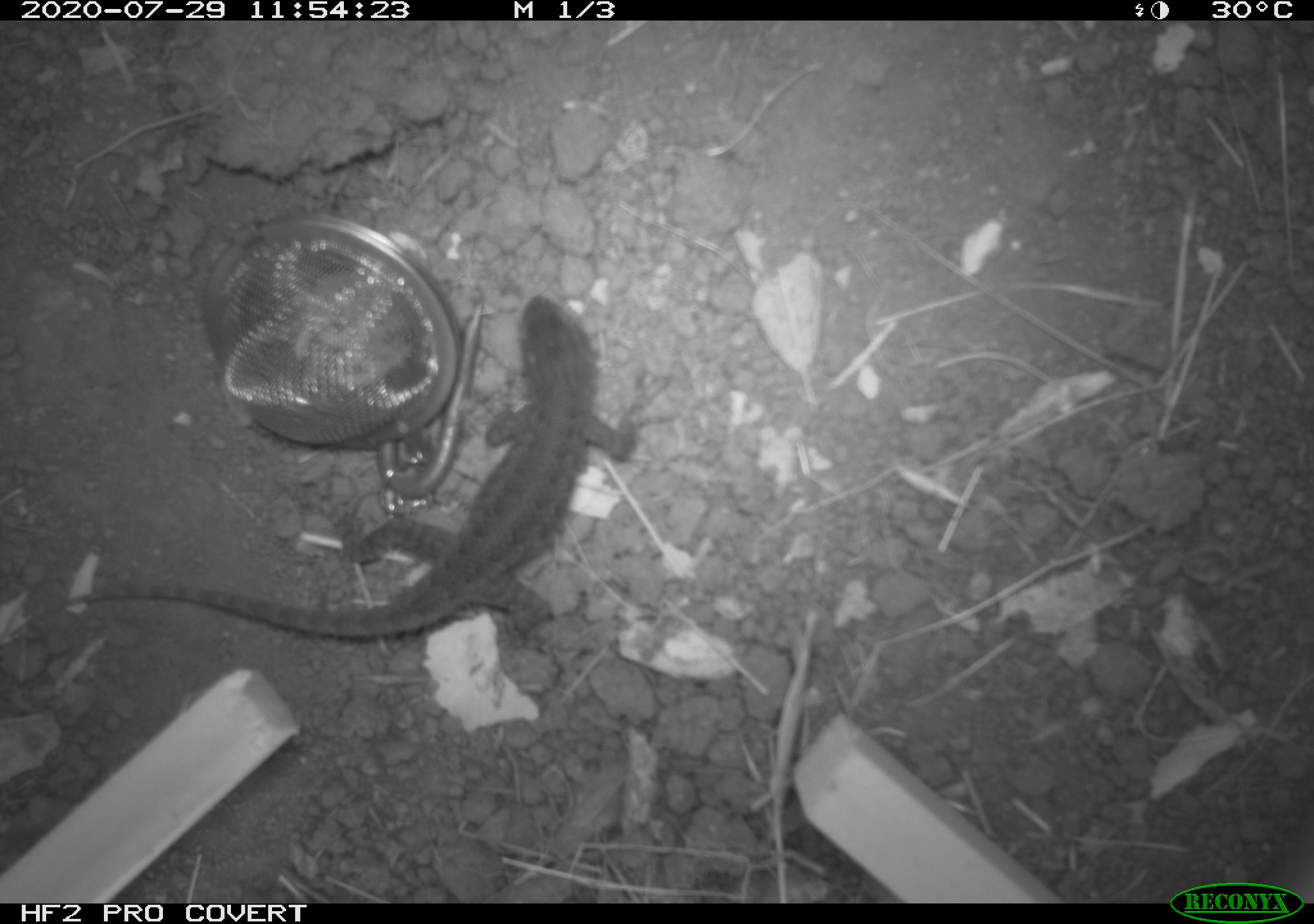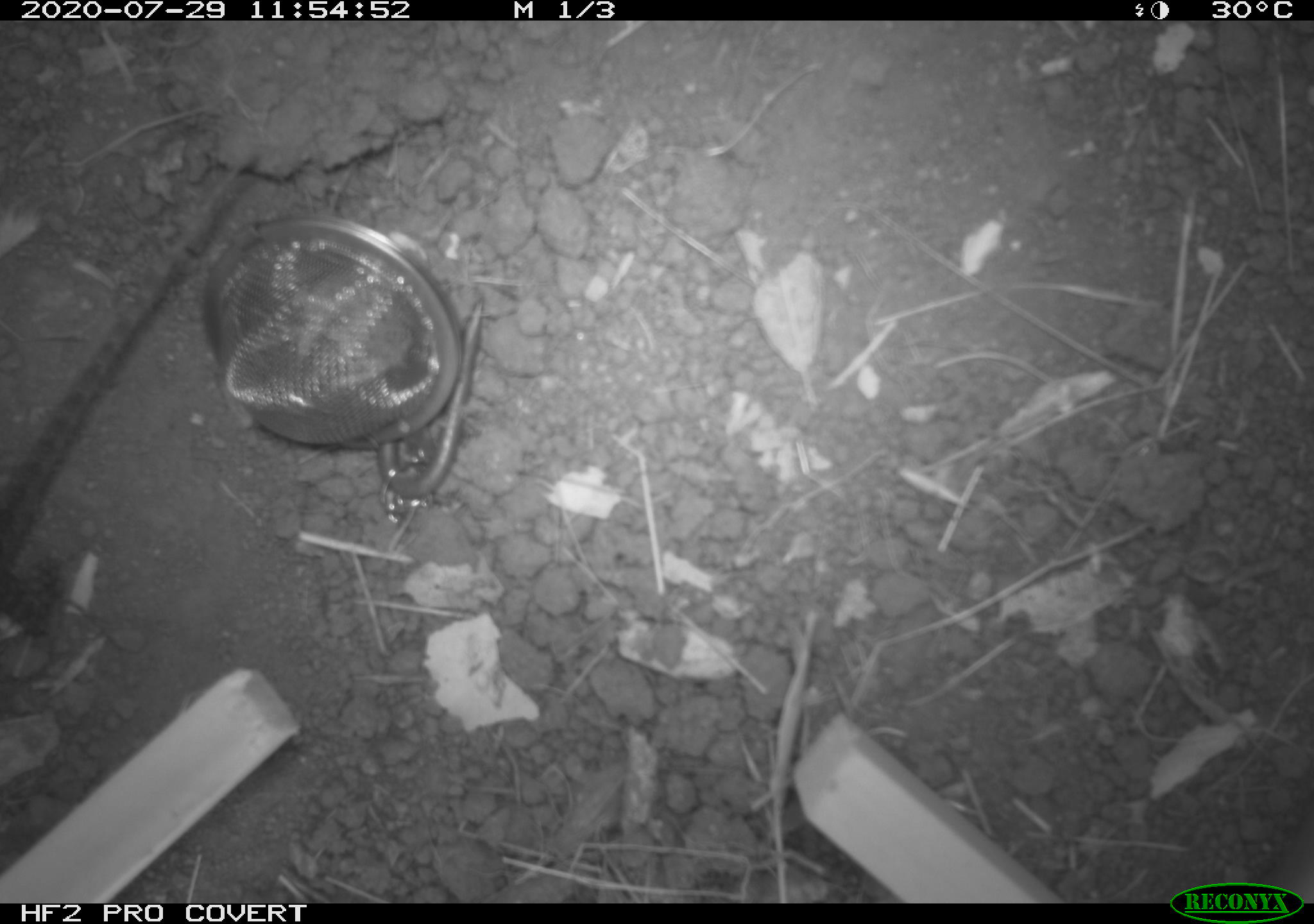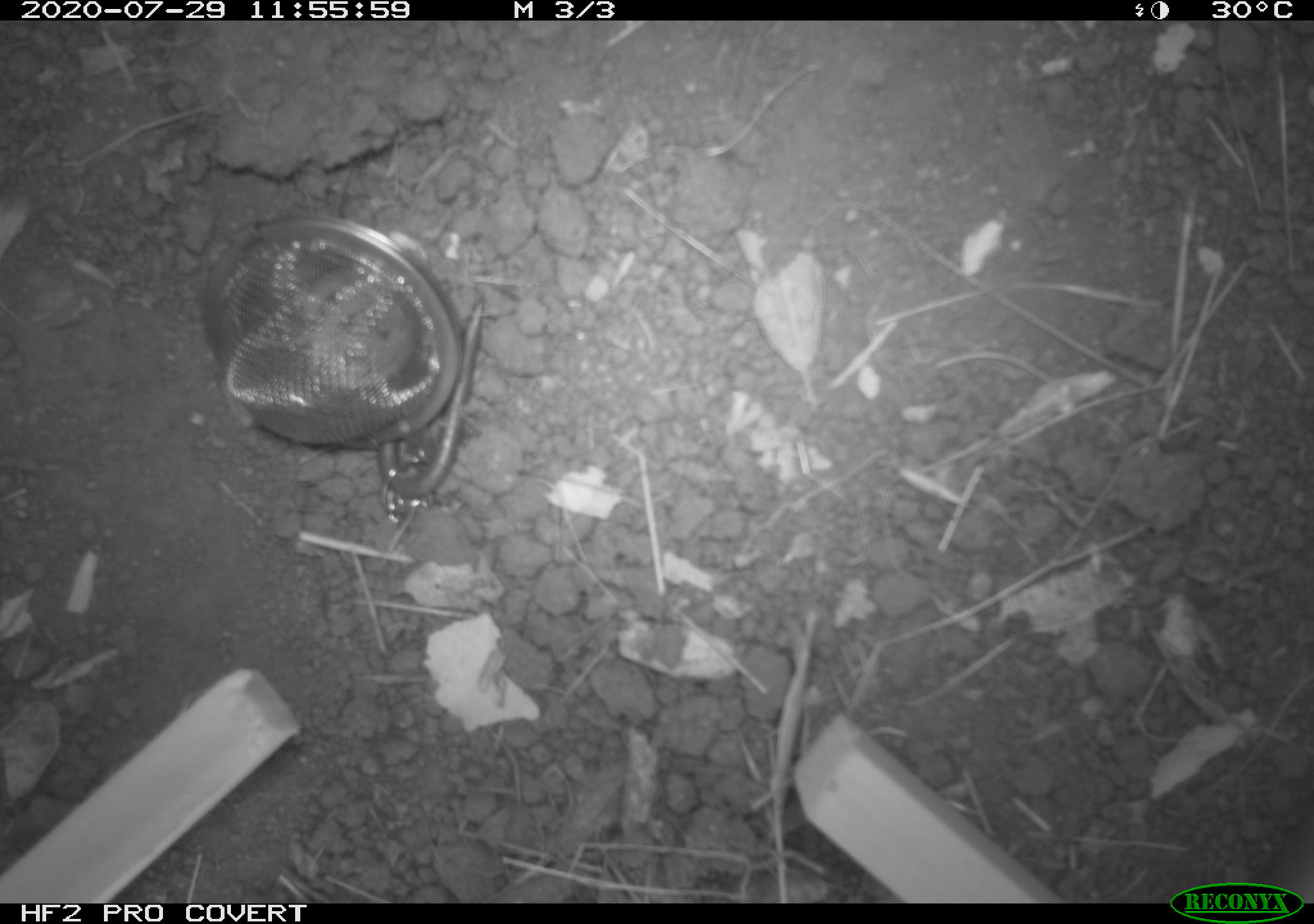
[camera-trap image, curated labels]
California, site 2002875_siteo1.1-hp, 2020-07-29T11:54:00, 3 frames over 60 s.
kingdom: Animalia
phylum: Chordata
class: Reptilia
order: Squamata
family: Phrynosomatidae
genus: Sceloporus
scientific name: Sceloporus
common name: spiny lizards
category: sceloporus species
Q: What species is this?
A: Sceloporus species (spiny lizards) (Sceloporus).